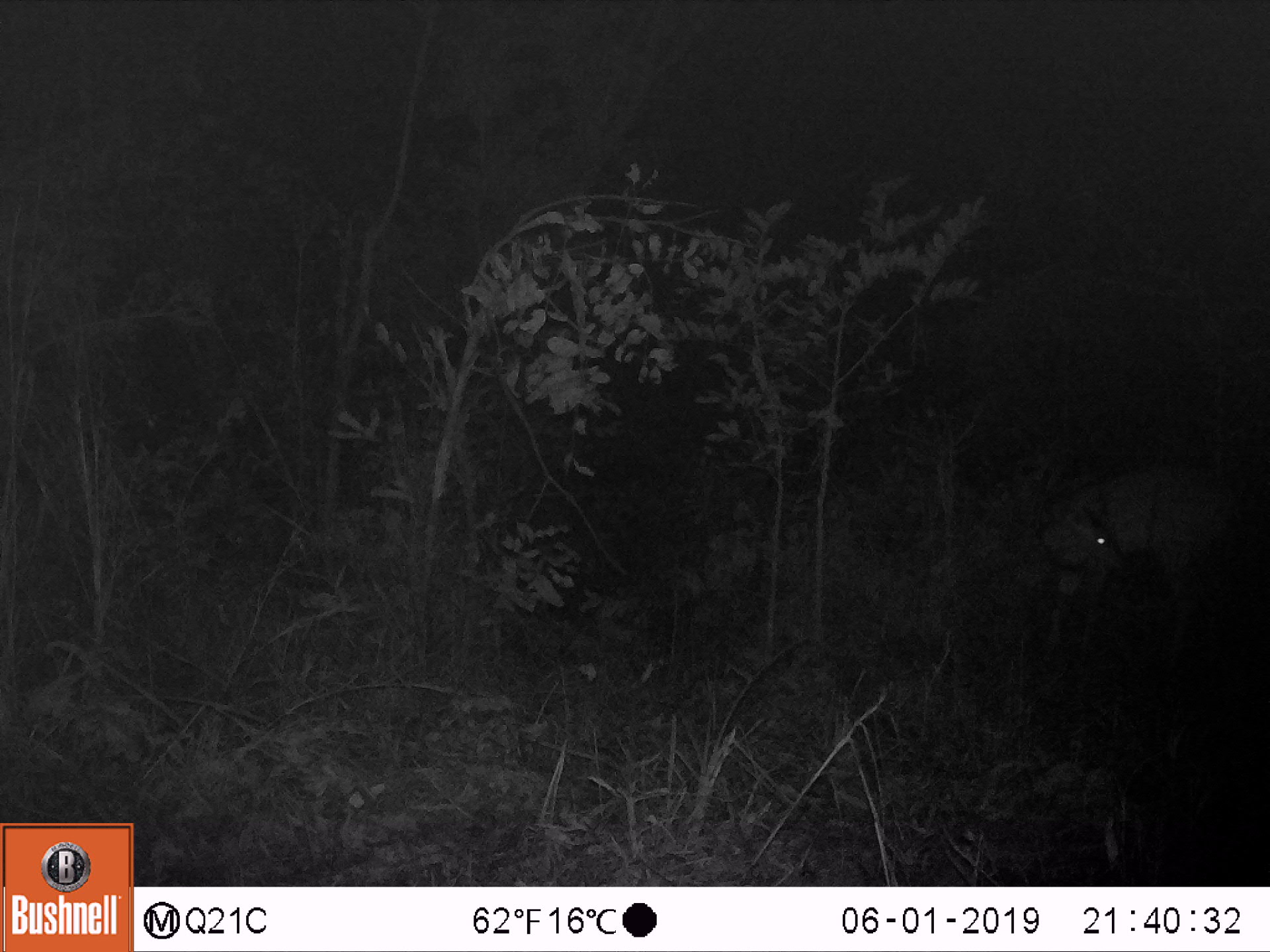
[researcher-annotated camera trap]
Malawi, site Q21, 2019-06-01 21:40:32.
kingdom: Animalia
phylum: Chordata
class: Mammalia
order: Artiodactyla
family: Bovidae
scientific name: Antilopinae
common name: small antelope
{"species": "small antelope (Antilopinae)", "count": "1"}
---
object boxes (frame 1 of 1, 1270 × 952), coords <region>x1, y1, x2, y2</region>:
small antelope: <region>1017, 460, 1238, 677</region>